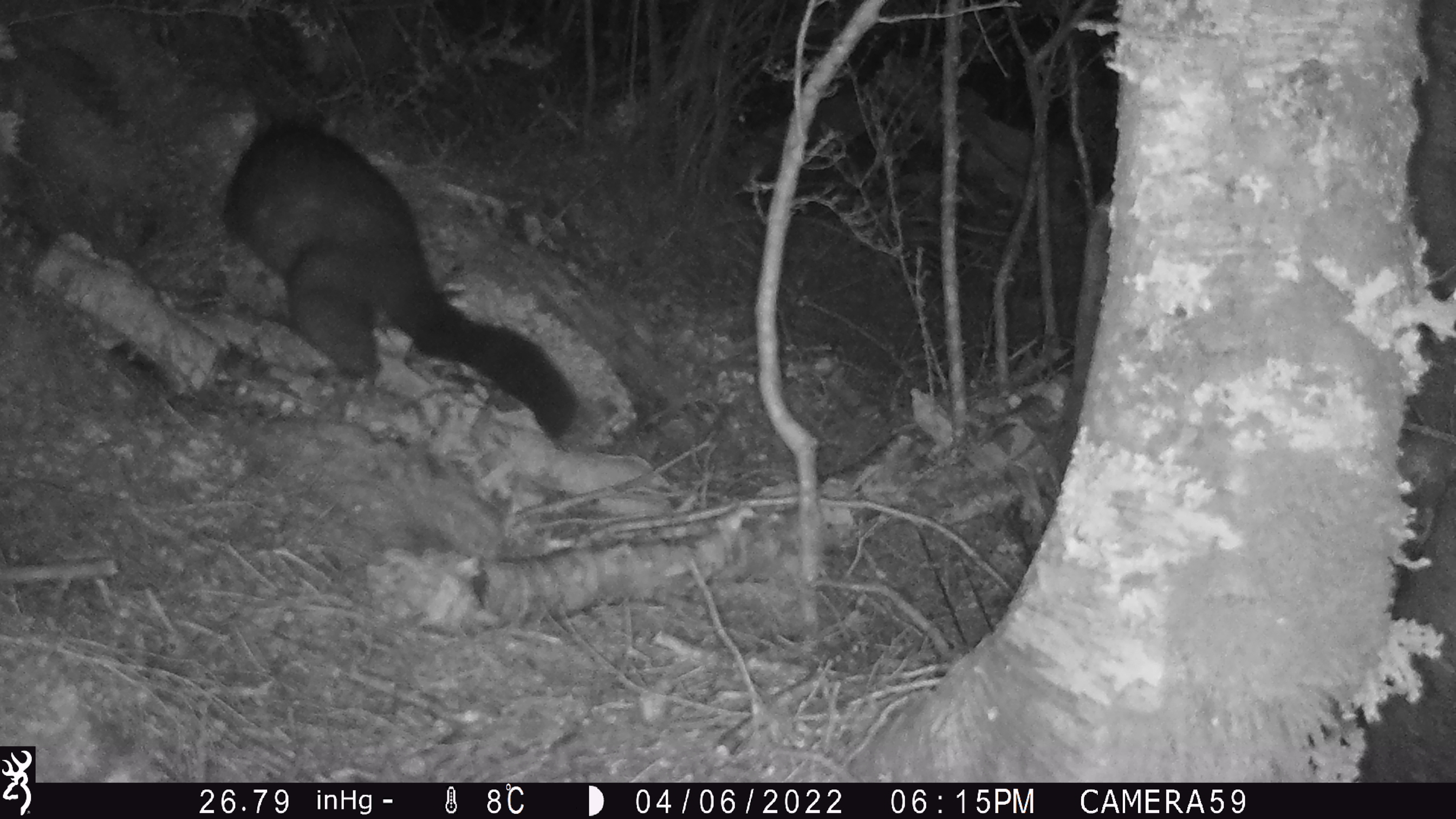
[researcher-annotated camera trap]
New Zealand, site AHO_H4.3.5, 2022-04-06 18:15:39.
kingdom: Animalia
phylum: Chordata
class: Mammalia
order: Diprotodontia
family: Phalangeridae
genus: Trichosurus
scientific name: Trichosurus vulpecula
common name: common brushtail possum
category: possum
Possum (common brushtail possum) (Trichosurus vulpecula).